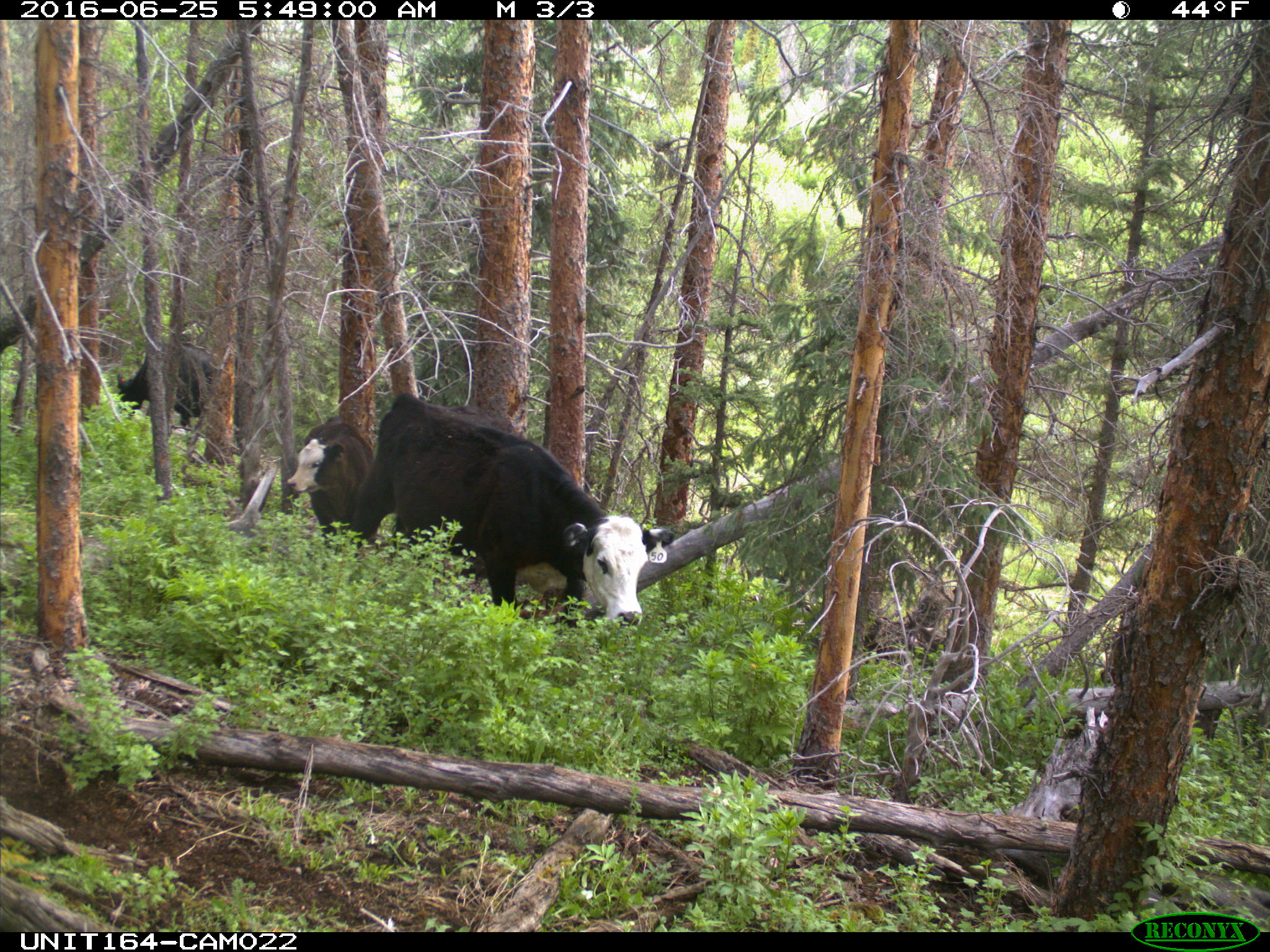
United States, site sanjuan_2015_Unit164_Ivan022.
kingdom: Animalia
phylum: Chordata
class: Mammalia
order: Artiodactyla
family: Bovidae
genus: Bos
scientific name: Bos taurus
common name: domestic cow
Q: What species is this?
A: Bos taurus (domestic cow).